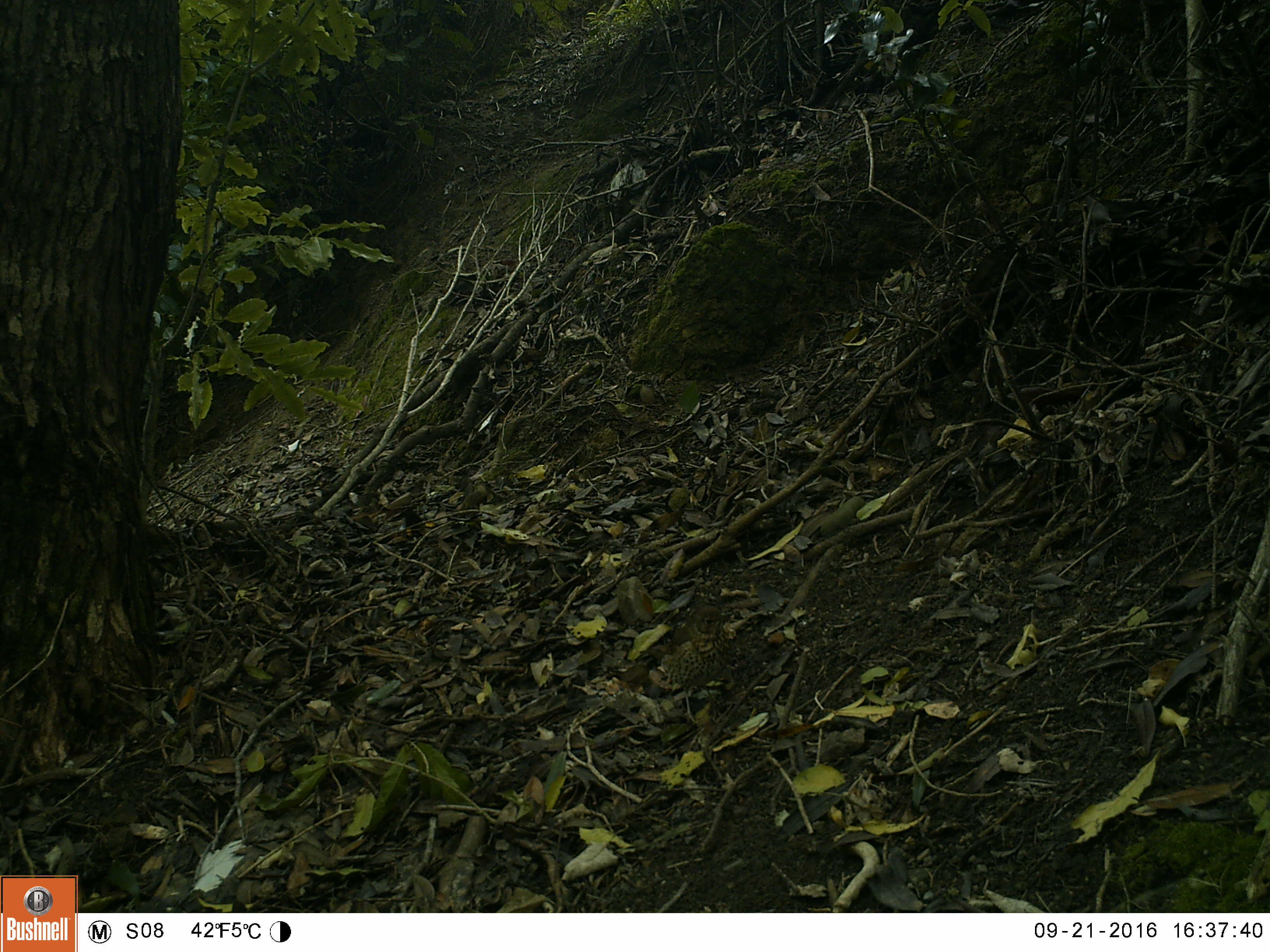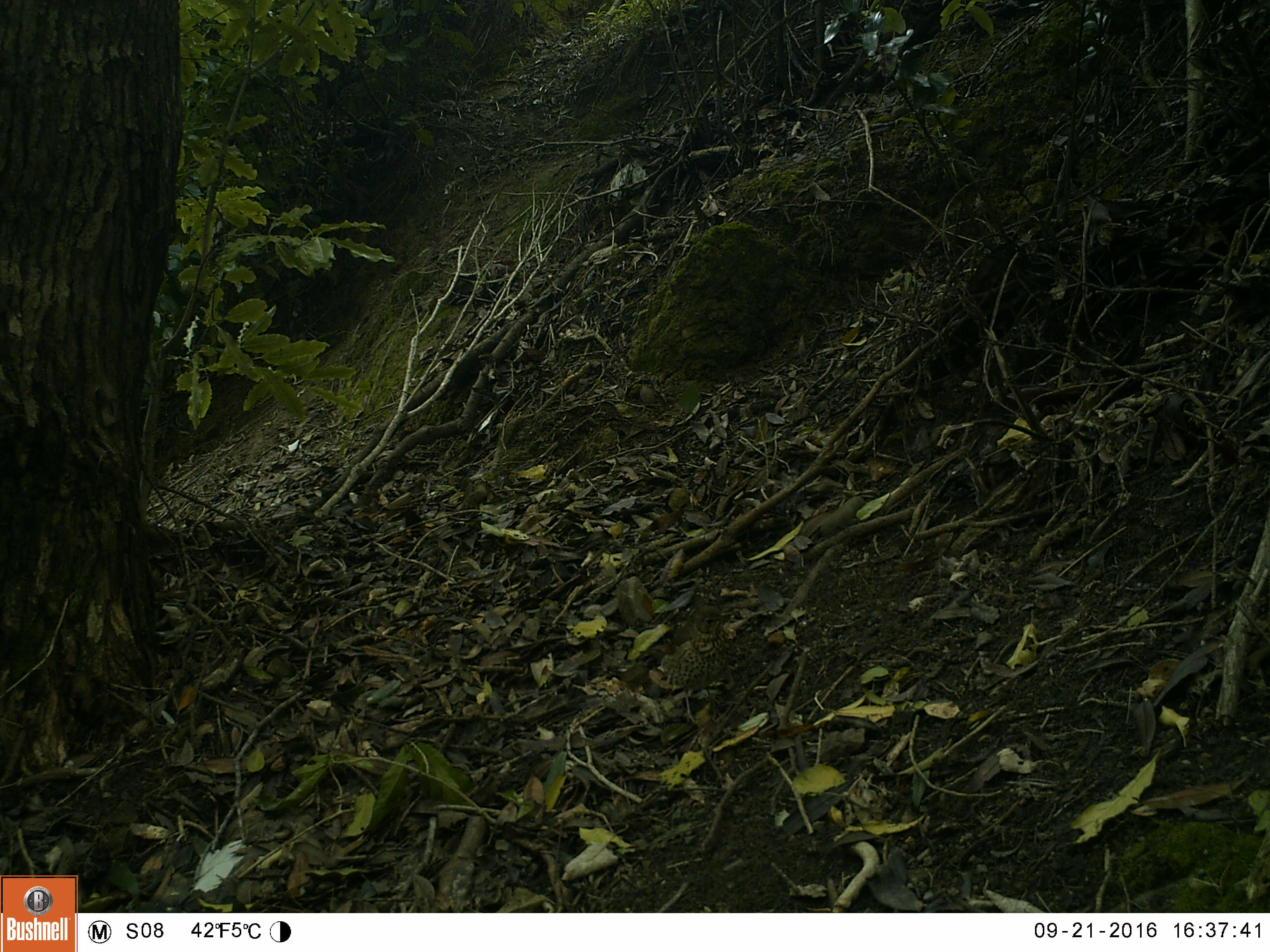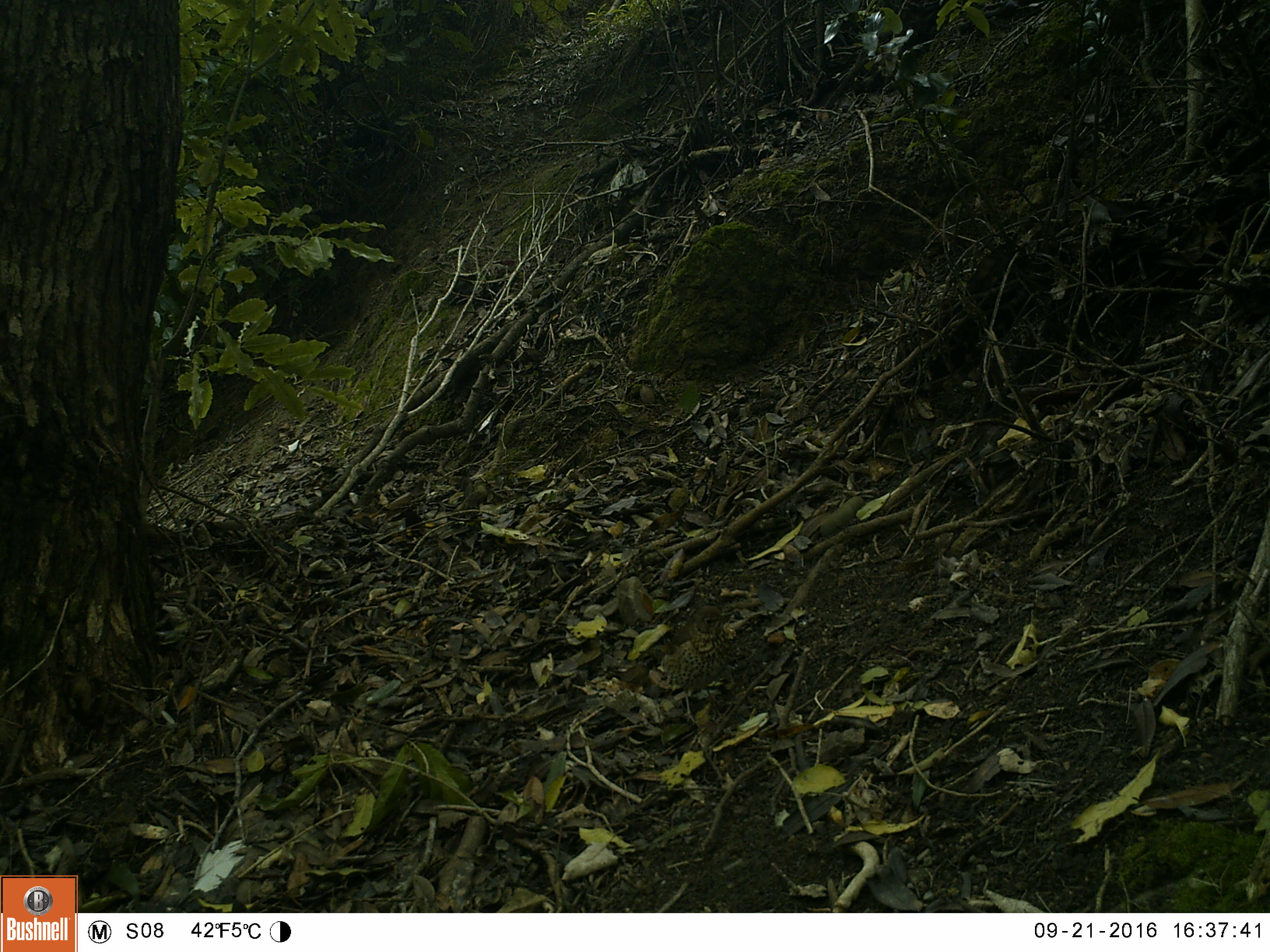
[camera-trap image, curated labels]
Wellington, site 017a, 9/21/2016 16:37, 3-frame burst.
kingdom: Animalia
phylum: Chordata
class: Aves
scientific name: Aves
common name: bird